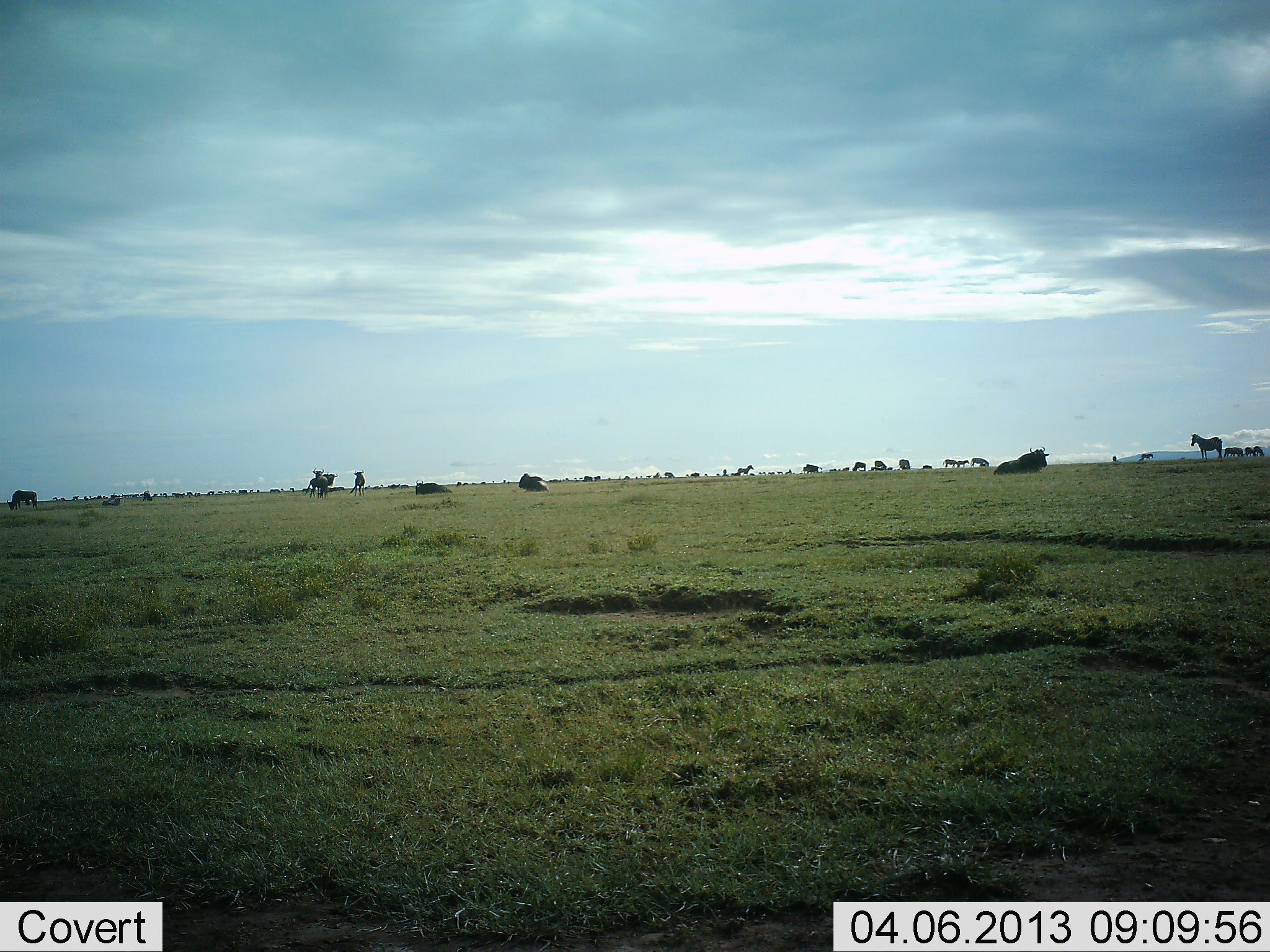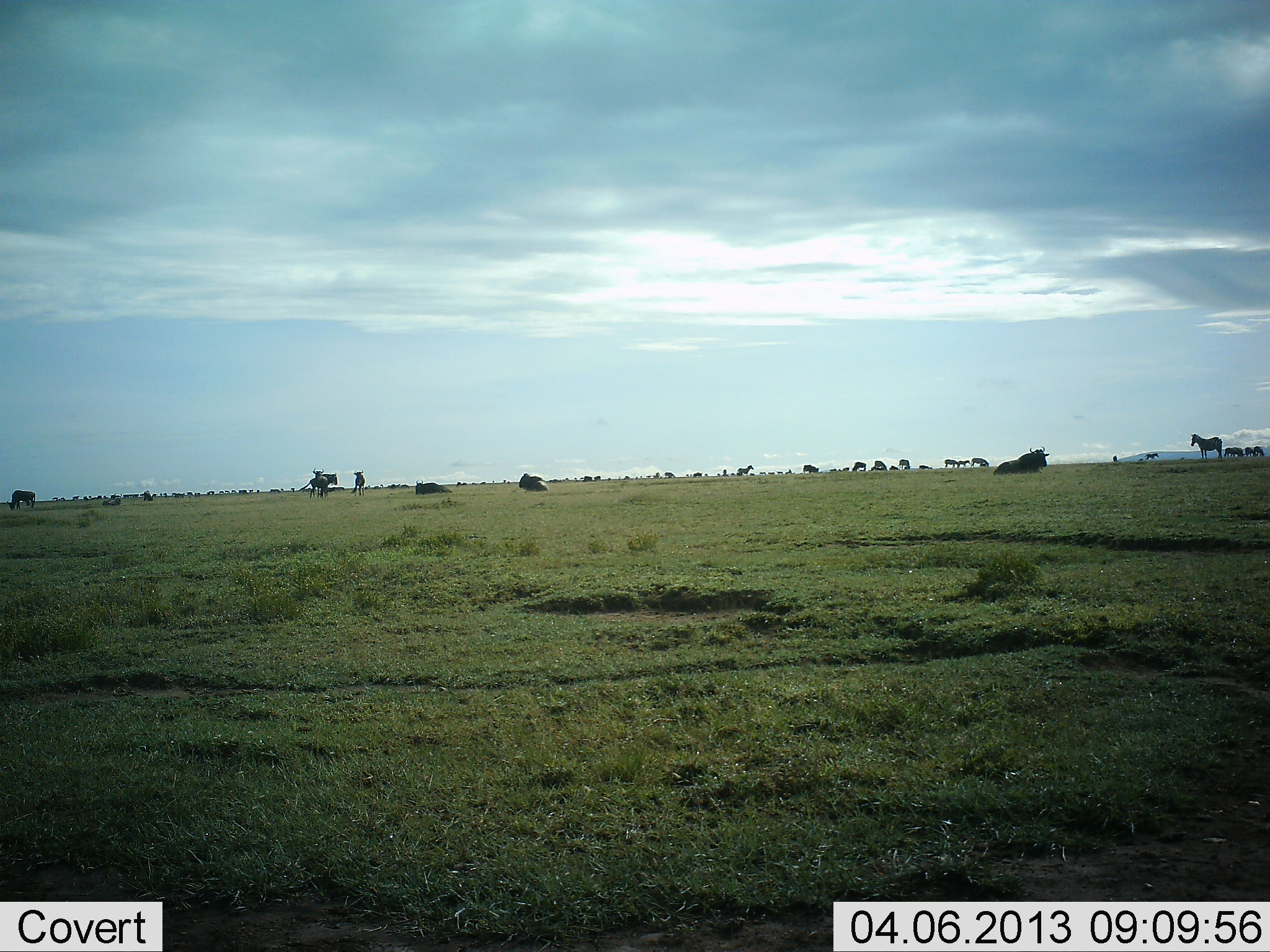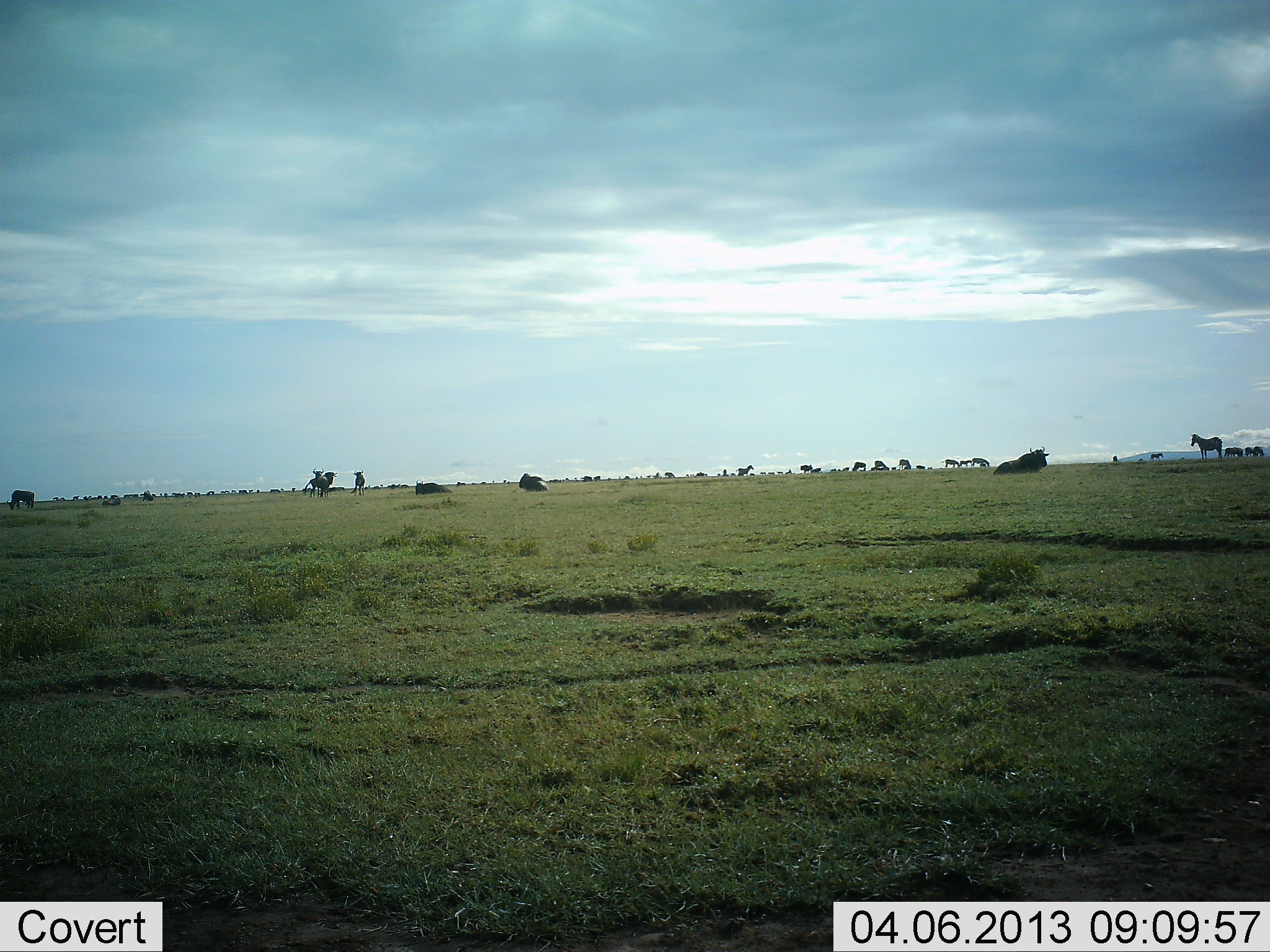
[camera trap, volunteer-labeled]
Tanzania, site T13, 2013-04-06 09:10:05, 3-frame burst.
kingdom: Animalia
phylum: Chordata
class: Mammalia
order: Artiodactyla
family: Bovidae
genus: Connochaetes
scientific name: Connochaetes taurinus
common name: blue wildebeest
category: wildebeest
Wildebeest (blue wildebeest) (Connochaetes taurinus), count 11-50. Behavior (volunteer vote fractions): standing 55%, resting 75%, moving 10%, interacting 0%. Young present (vote fraction): 0%. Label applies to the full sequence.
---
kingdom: Animalia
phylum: Chordata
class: Mammalia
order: Perissodactyla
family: Equidae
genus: Equus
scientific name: Equus quagga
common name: plains zebra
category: zebra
Zebra (plains zebra) (Equus quagga), count 5. Behavior (volunteer vote fractions): standing 90%, resting 10%, moving 19%, interacting 5%. Young present (vote fraction): 0%. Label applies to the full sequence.